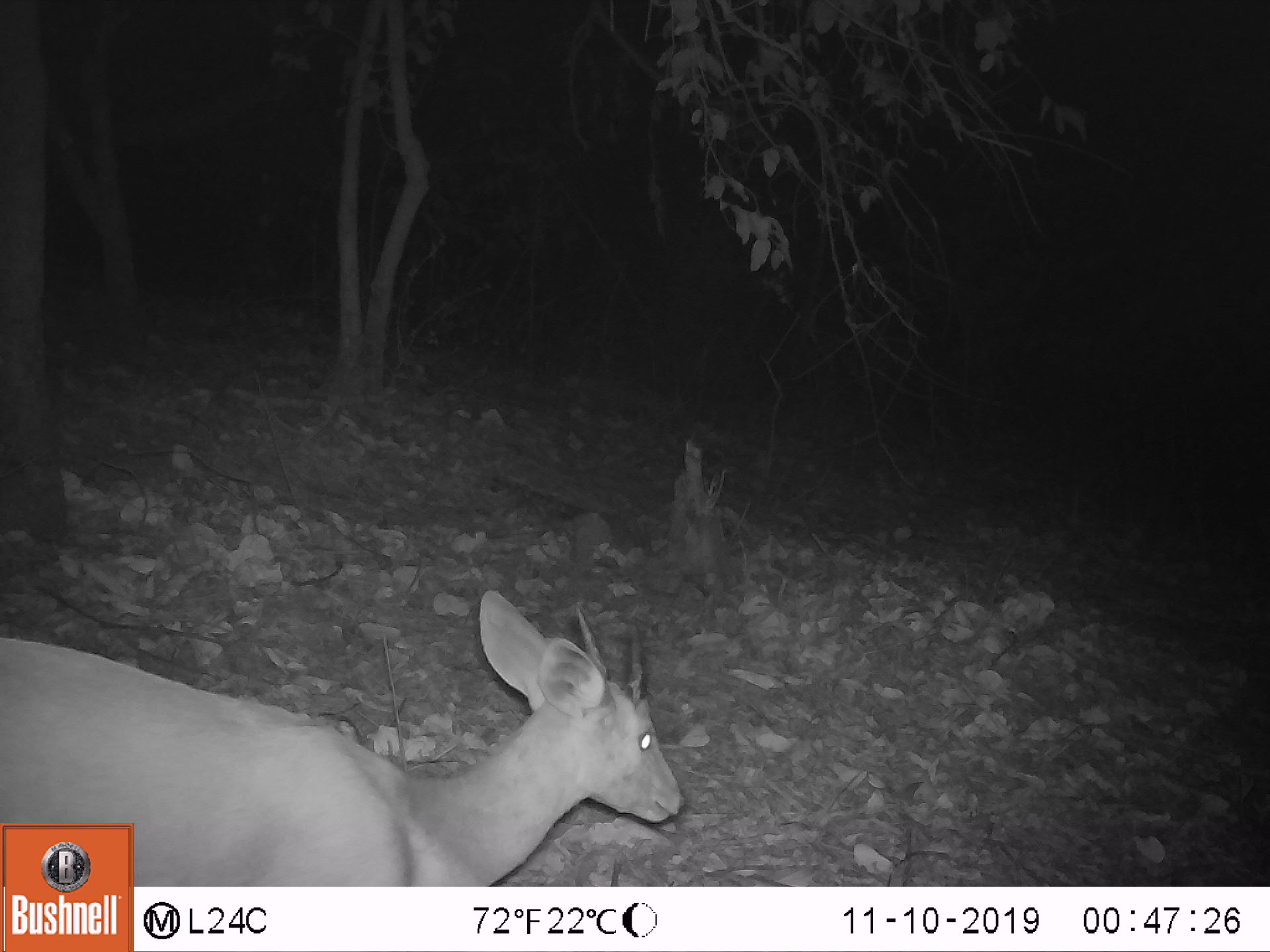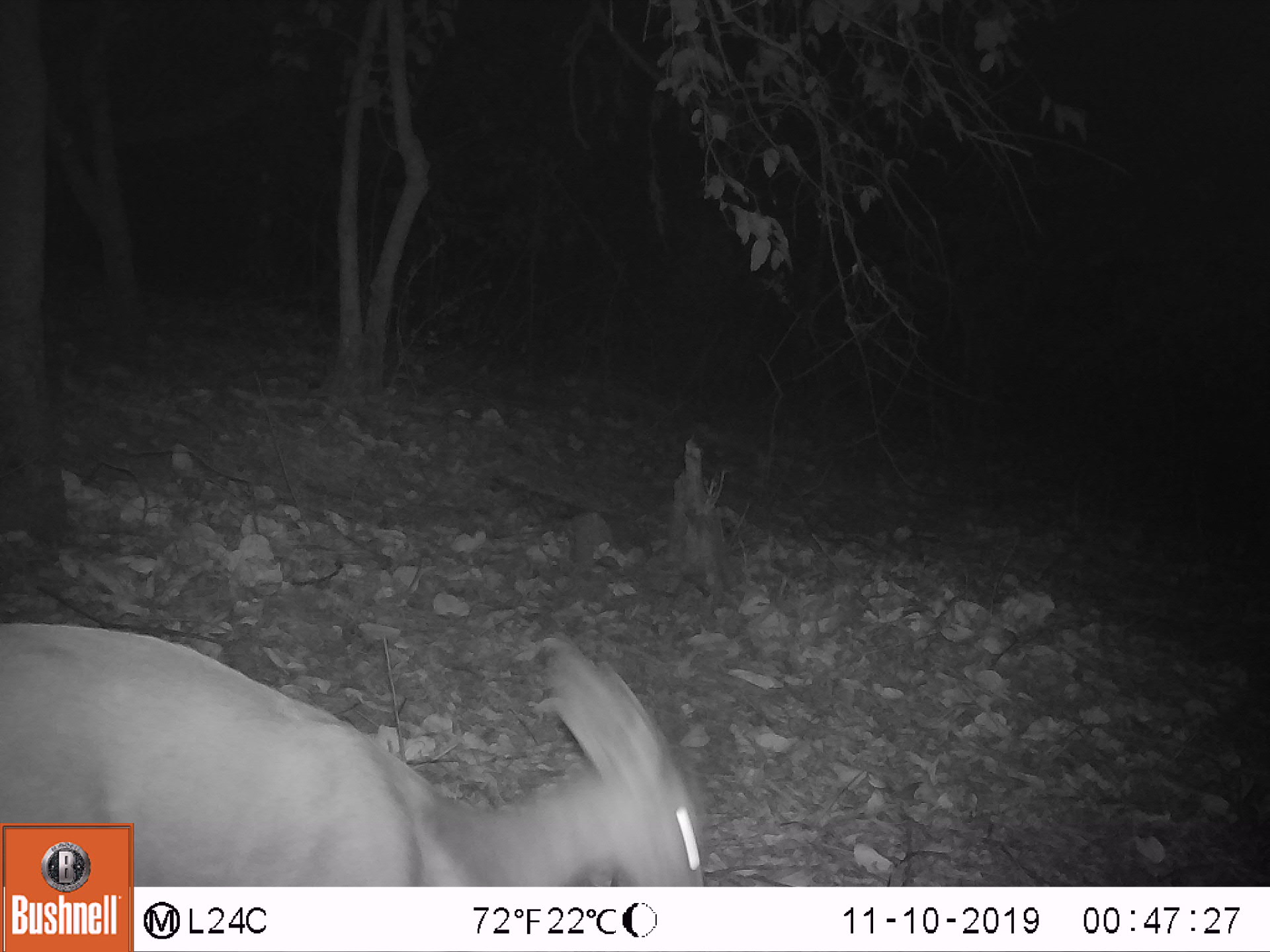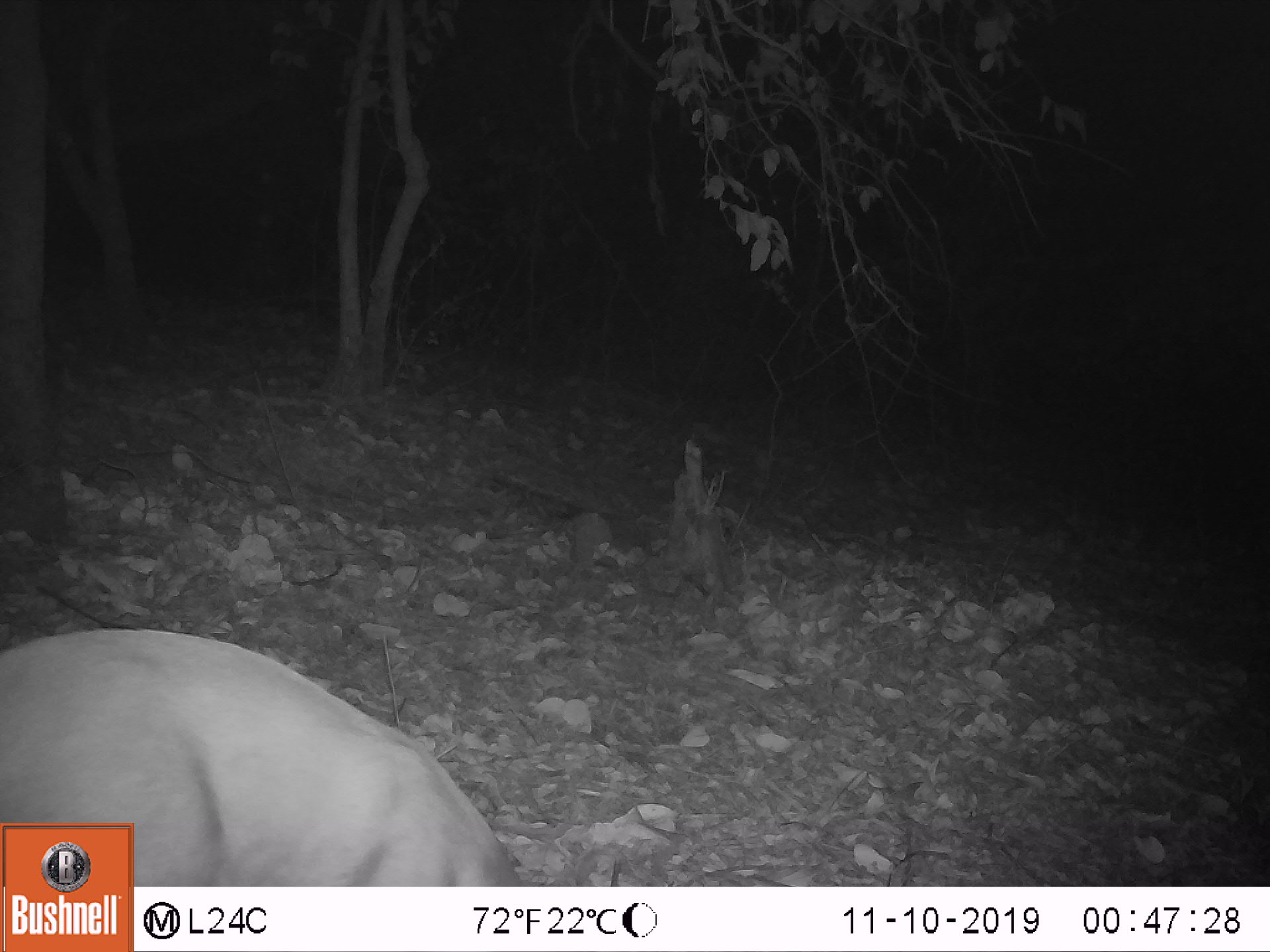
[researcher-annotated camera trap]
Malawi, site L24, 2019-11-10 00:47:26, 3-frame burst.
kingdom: Animalia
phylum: Chordata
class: Mammalia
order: Artiodactyla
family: Bovidae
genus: Tragelaphus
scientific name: Tragelaphus sylvaticus sylvaticus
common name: cape bushbuck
Cape bushbuck (Tragelaphus sylvaticus sylvaticus), count 1.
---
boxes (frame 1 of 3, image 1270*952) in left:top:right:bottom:
cape bushbuck: 0:586:685:821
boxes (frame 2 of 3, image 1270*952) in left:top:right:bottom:
cape bushbuck: 0:620:700:822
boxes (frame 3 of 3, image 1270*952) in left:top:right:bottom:
cape bushbuck: 0:622:491:821